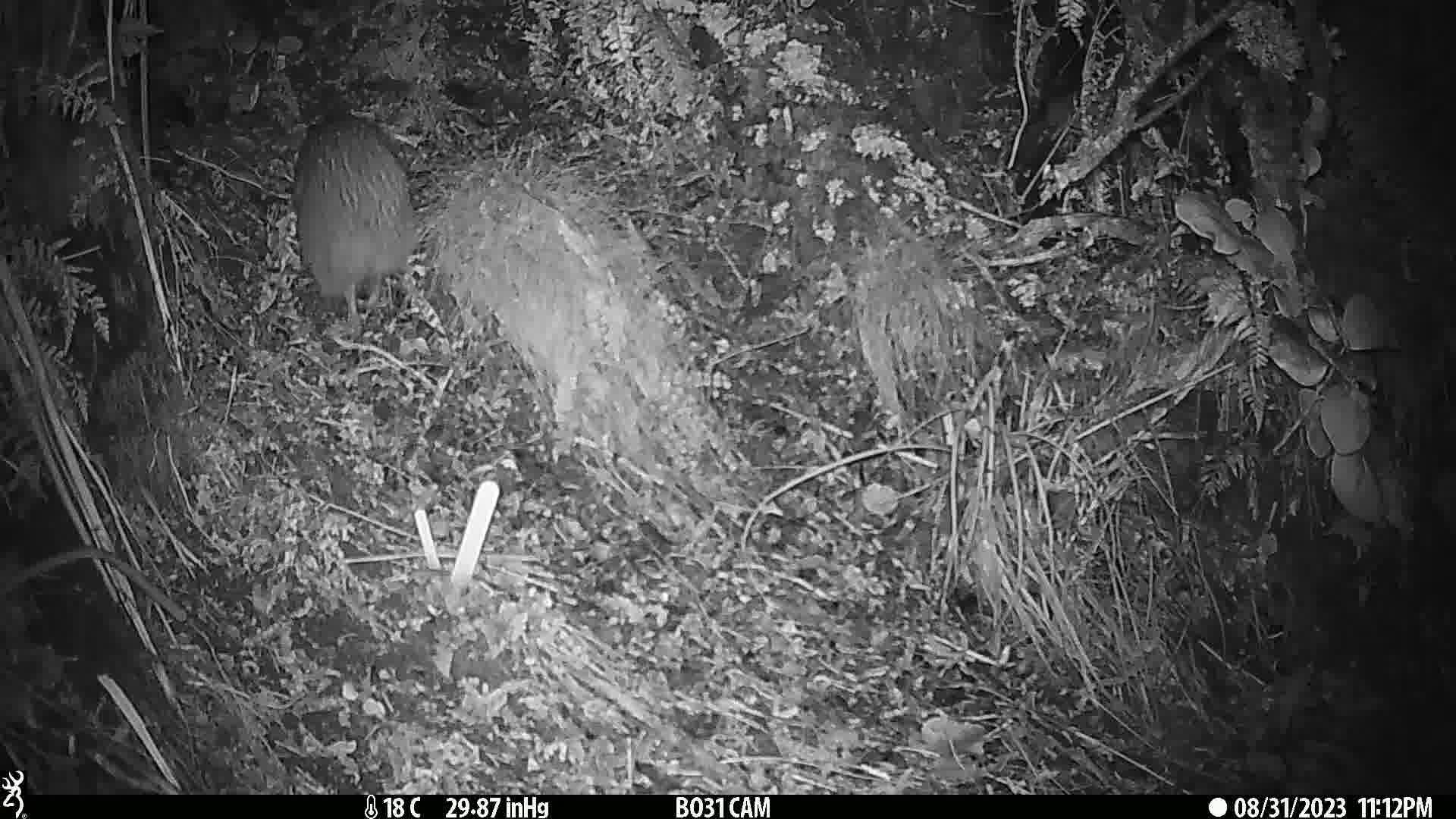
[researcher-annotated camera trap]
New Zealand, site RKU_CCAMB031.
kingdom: Animalia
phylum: Chordata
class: Aves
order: Apterygiformes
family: Apterygidae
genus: Apteryx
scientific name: Apteryx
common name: kiwi